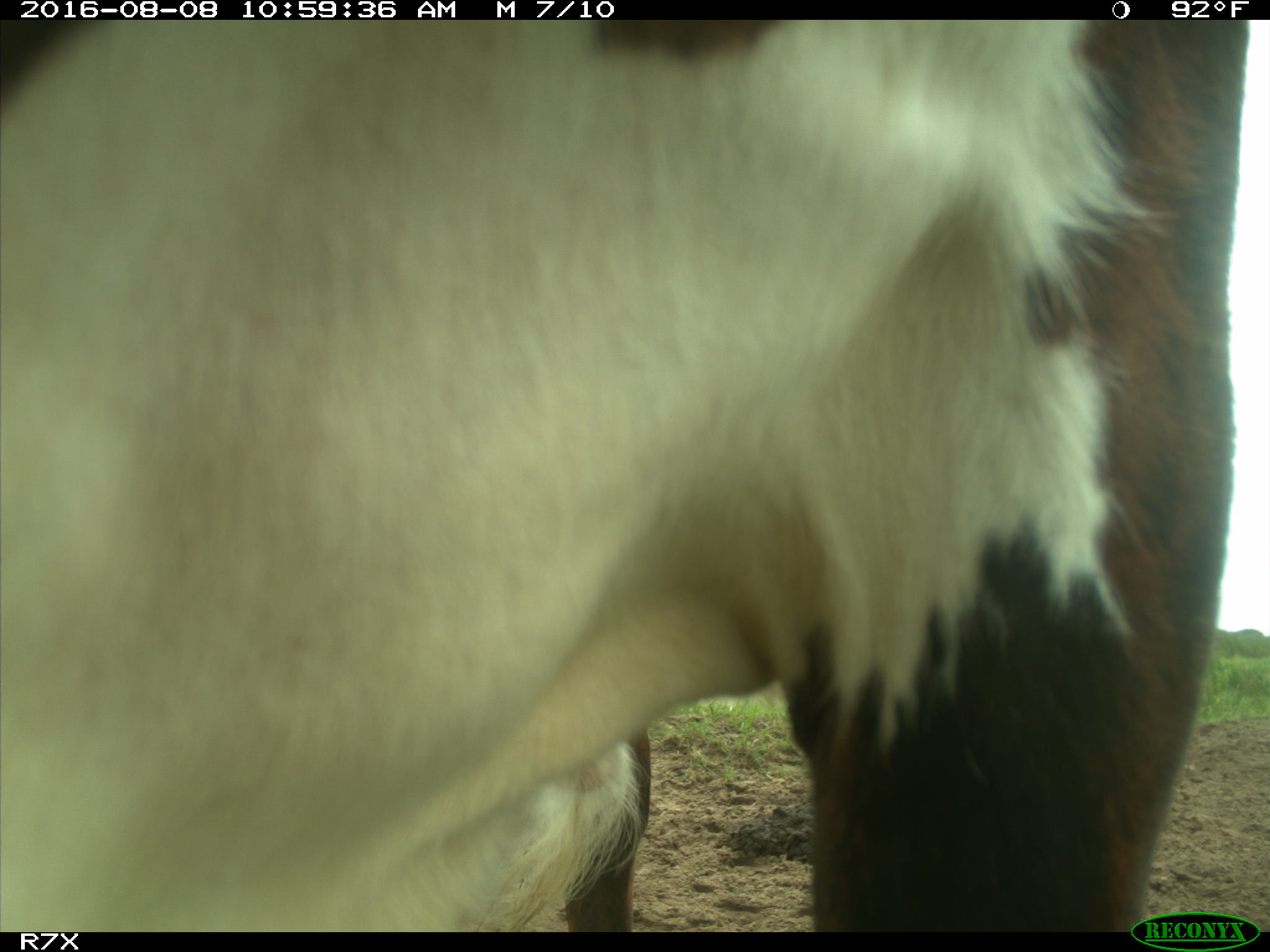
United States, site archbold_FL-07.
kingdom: Animalia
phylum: Chordata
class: Mammalia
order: Artiodactyla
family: Bovidae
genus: Bos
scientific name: Bos taurus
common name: domestic cow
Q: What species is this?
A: Bos taurus (domestic cow).